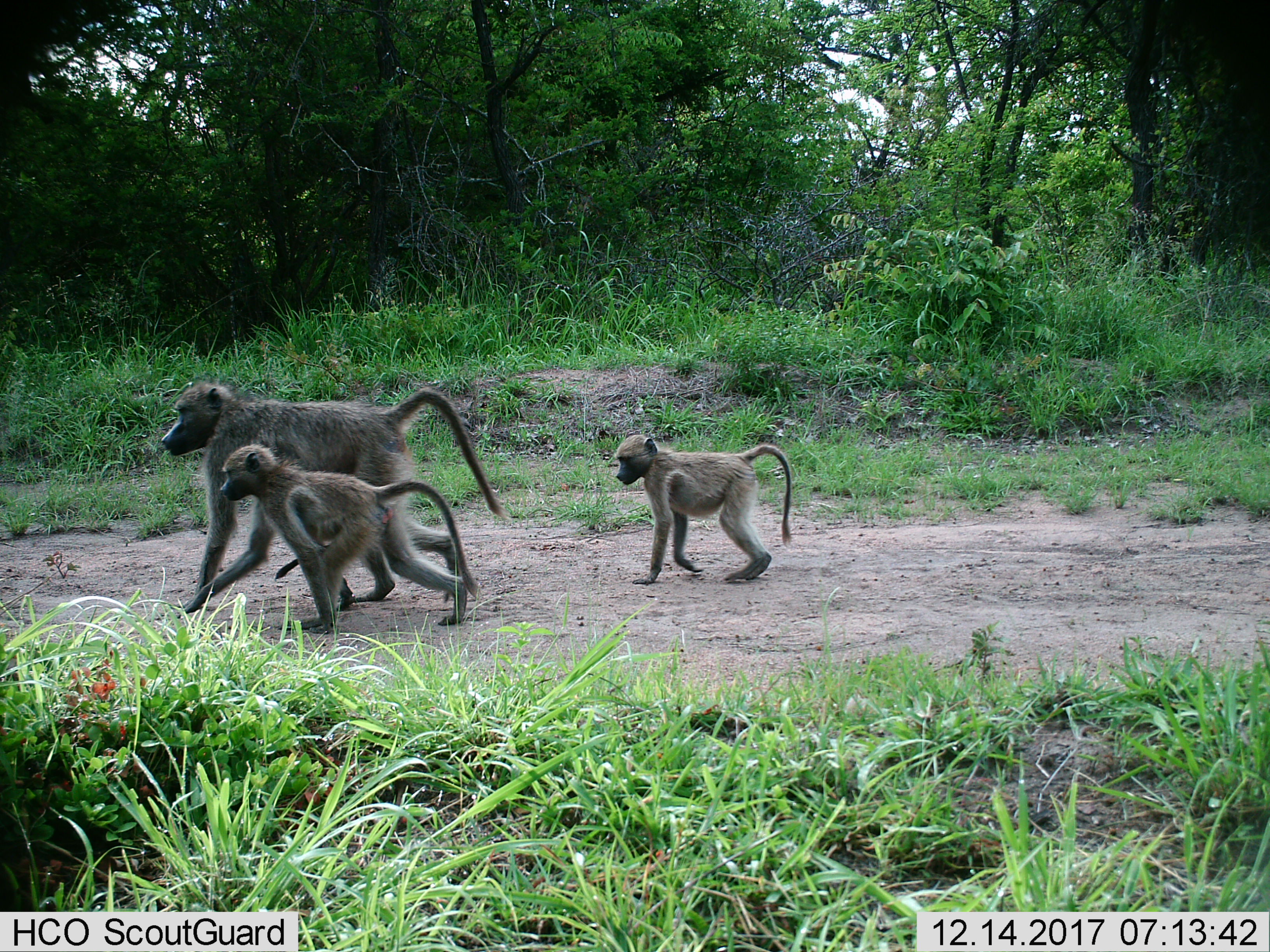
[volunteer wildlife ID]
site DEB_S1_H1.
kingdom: Animalia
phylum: Chordata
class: Mammalia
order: Primates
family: Cercopithecidae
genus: Papio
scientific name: Papio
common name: baboon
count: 3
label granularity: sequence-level